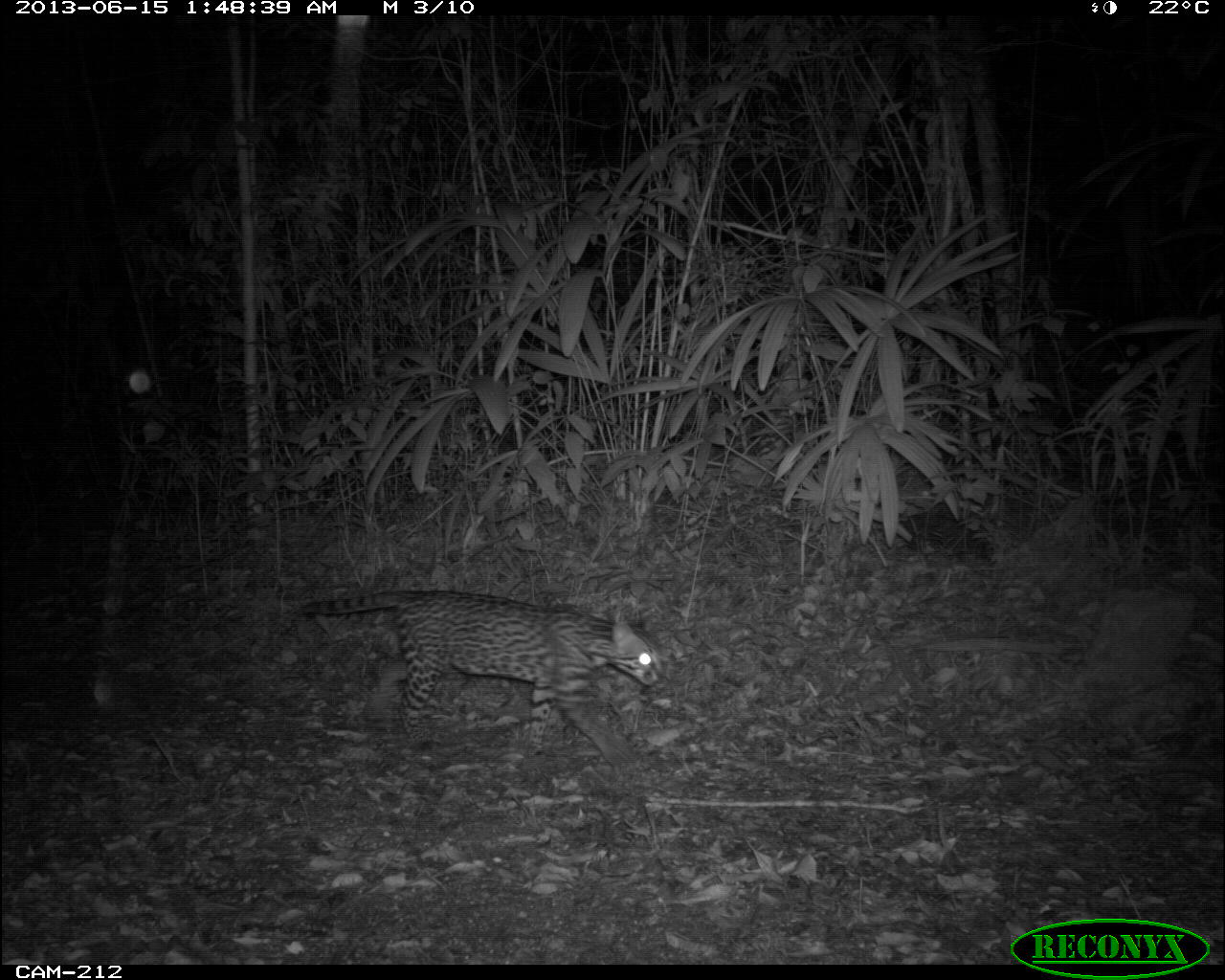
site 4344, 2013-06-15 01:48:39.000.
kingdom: Animalia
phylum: Chordata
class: Mammalia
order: Carnivora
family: Felidae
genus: Leopardus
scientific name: Leopardus pardalis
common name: ocelot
Leopardus pardalis (ocelot), count 1, sex female.